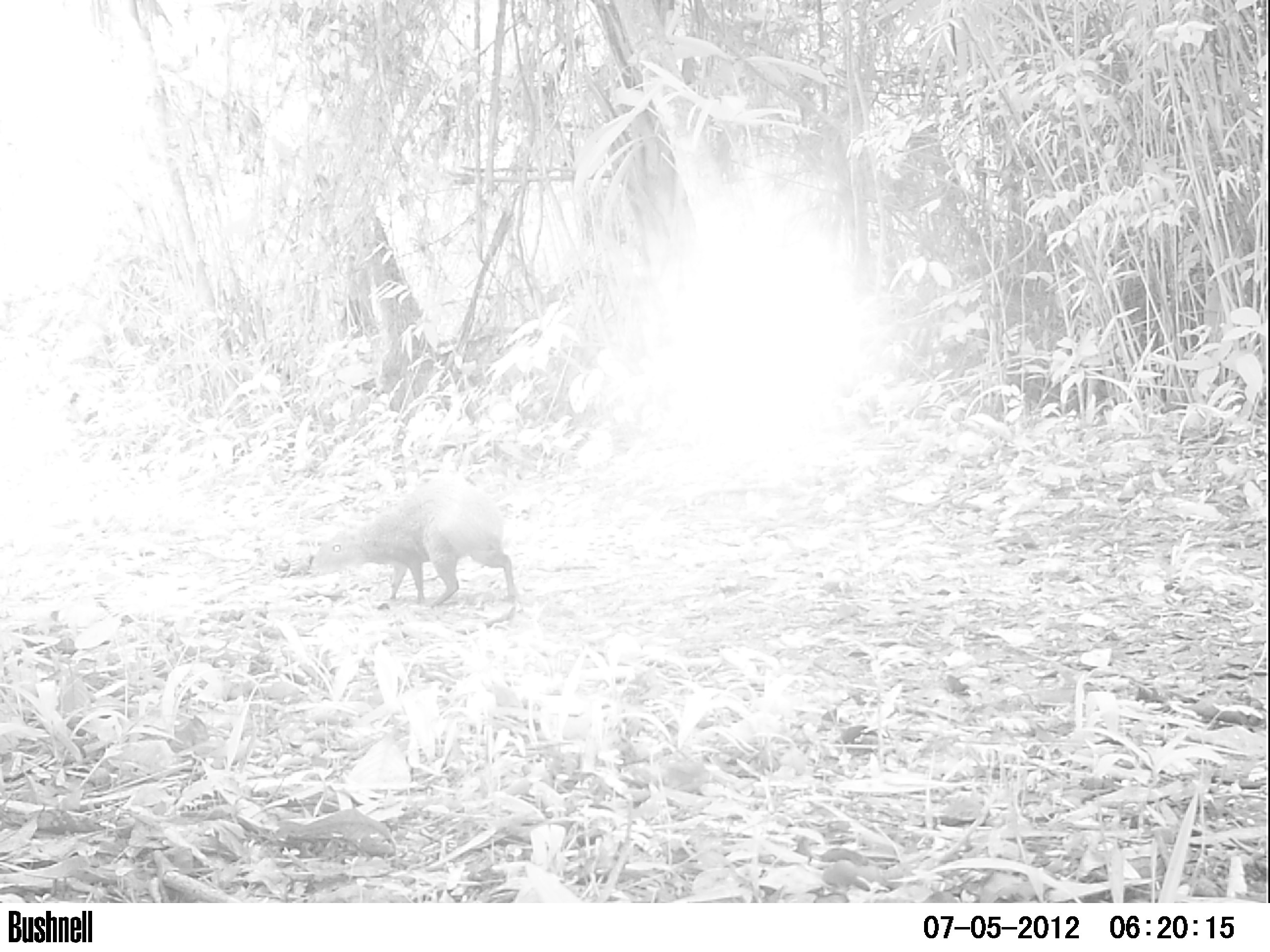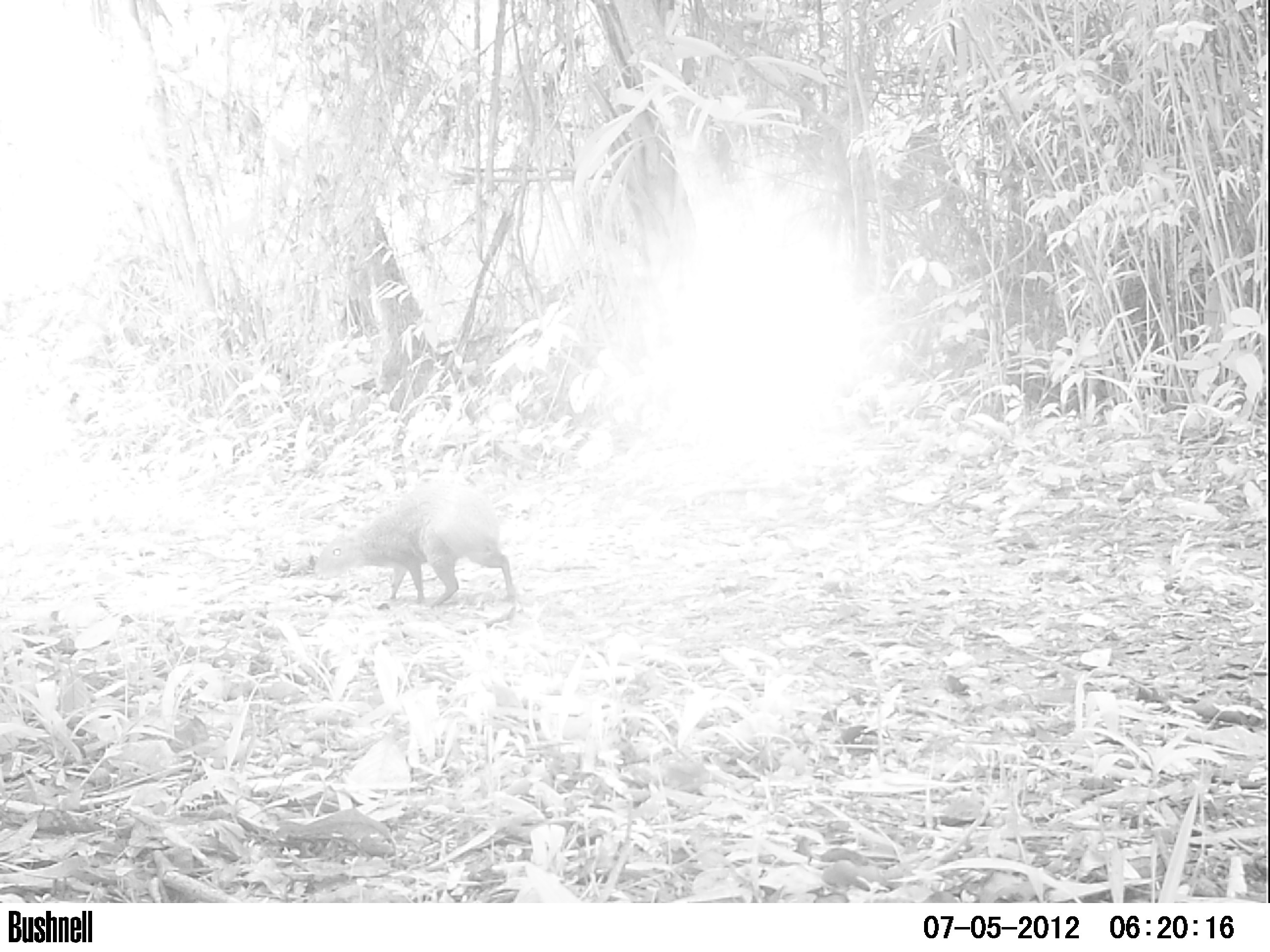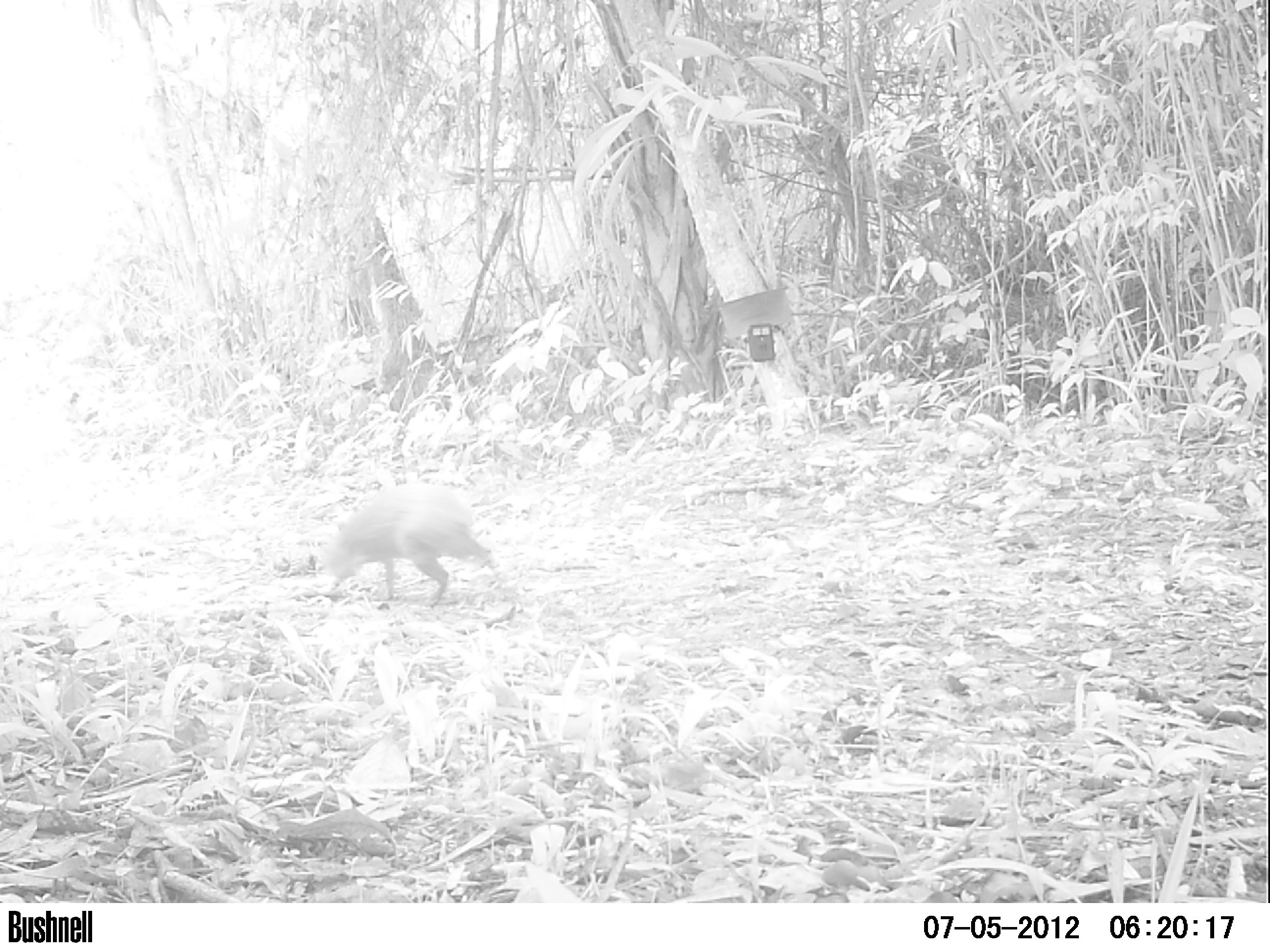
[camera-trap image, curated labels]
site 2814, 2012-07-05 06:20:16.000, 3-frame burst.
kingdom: Animalia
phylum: Chordata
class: Mammalia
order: Rodentia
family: Dasyproctidae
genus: Dasyprocta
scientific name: Dasyprocta punctata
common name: central american agouti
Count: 2.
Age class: adult.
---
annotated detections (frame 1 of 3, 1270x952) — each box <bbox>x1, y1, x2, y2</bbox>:
dasyprocta punctata: <bbox>310, 477, 516, 609</bbox>